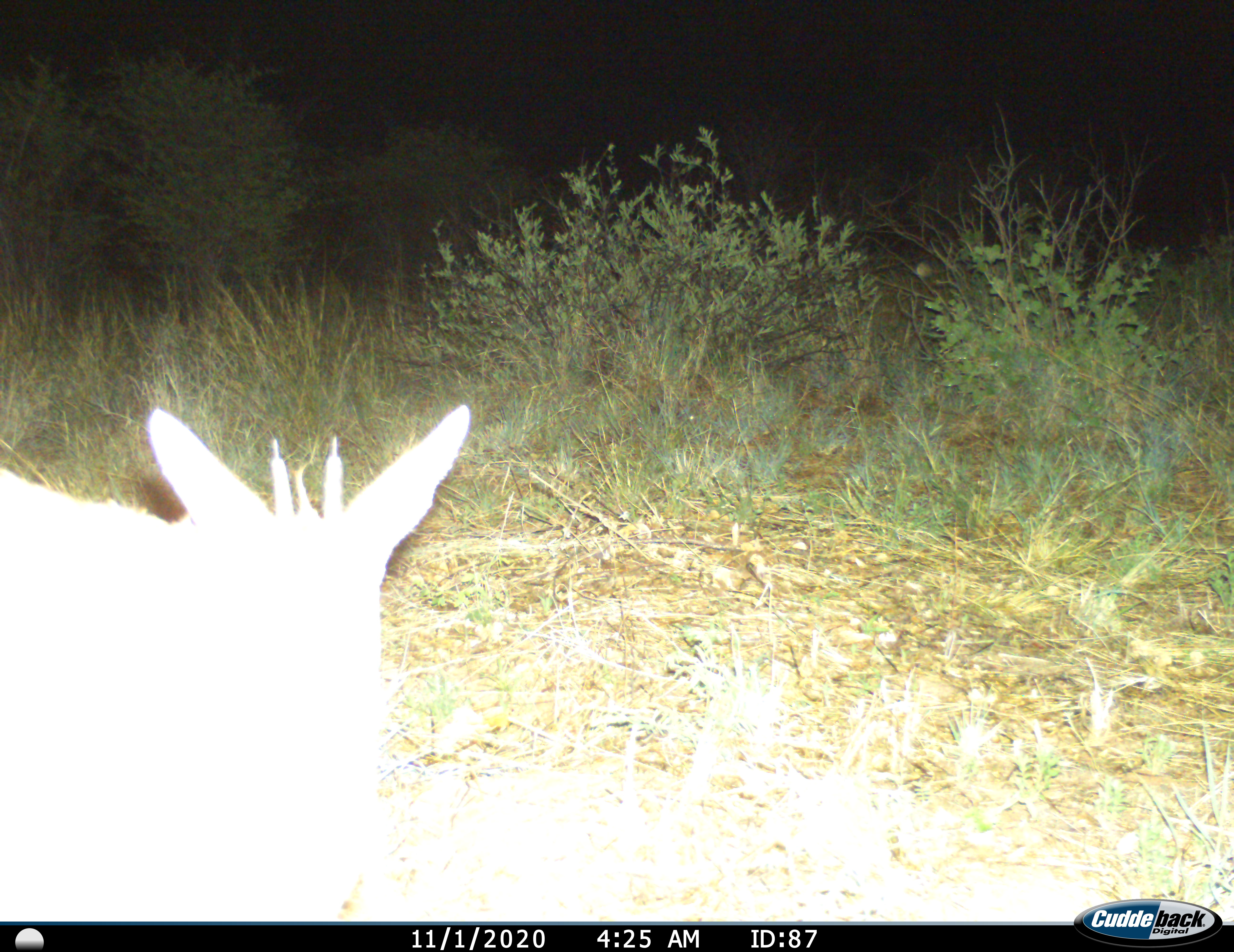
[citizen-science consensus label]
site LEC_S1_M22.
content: unidentified animal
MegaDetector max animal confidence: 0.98